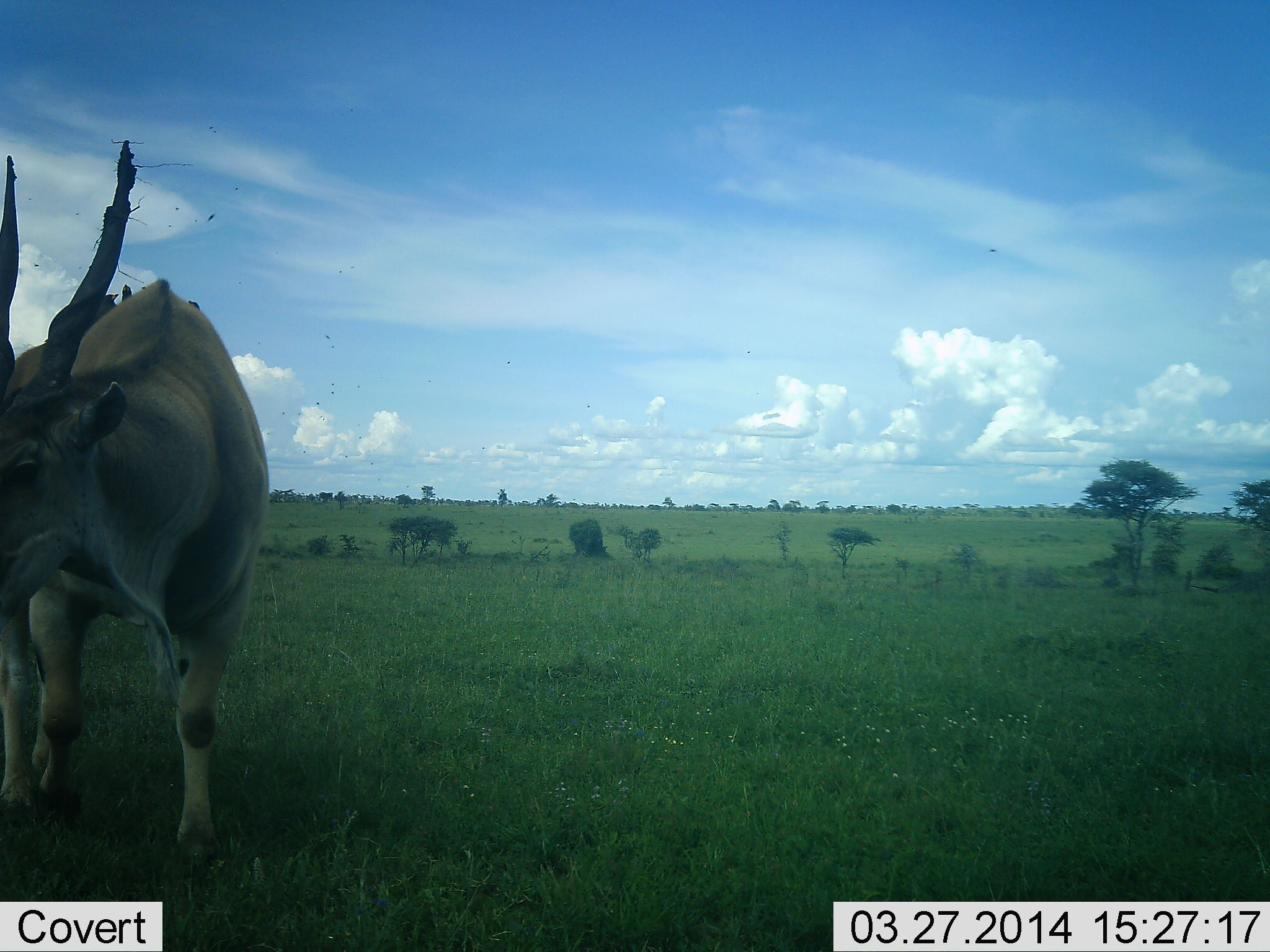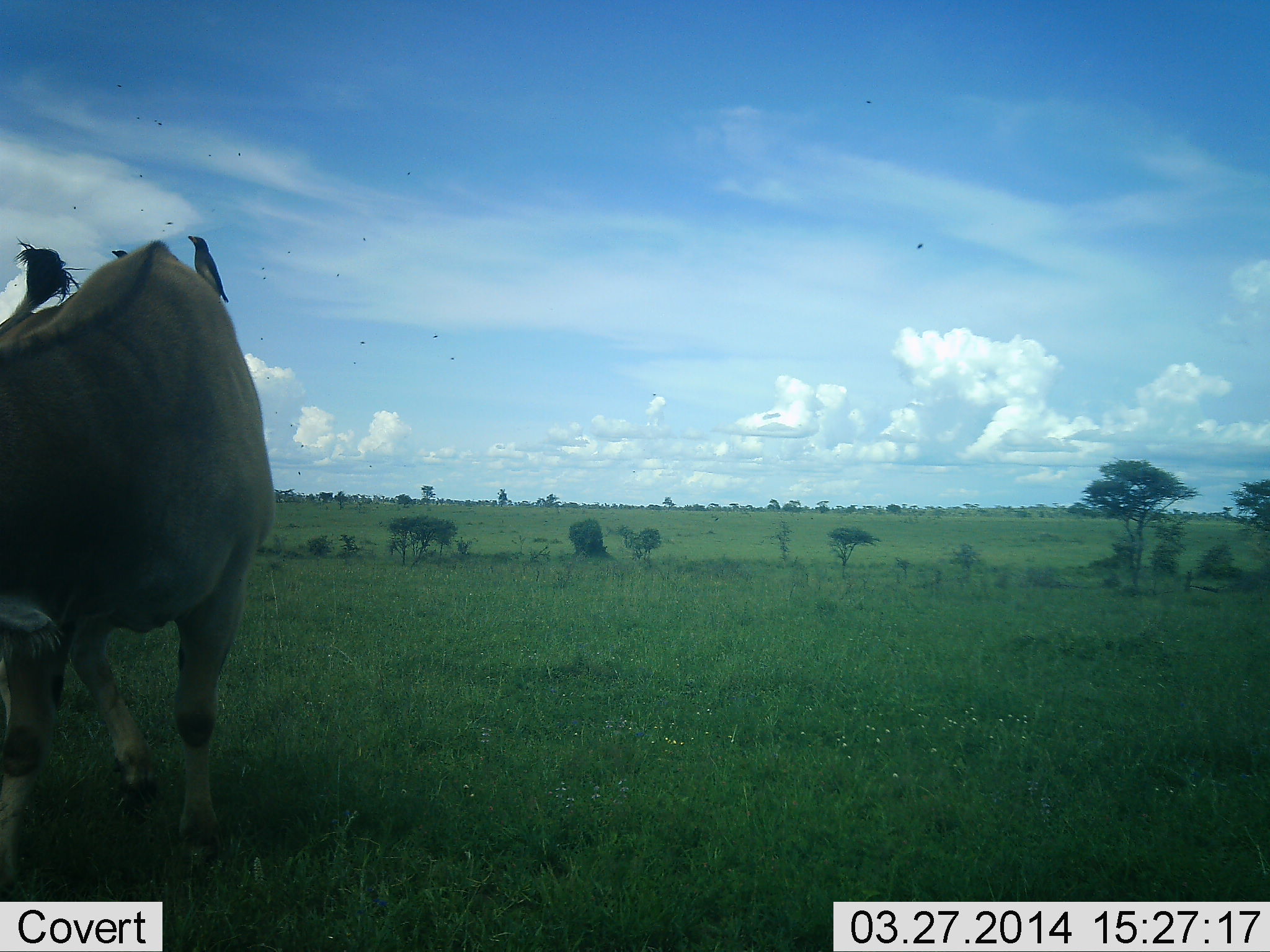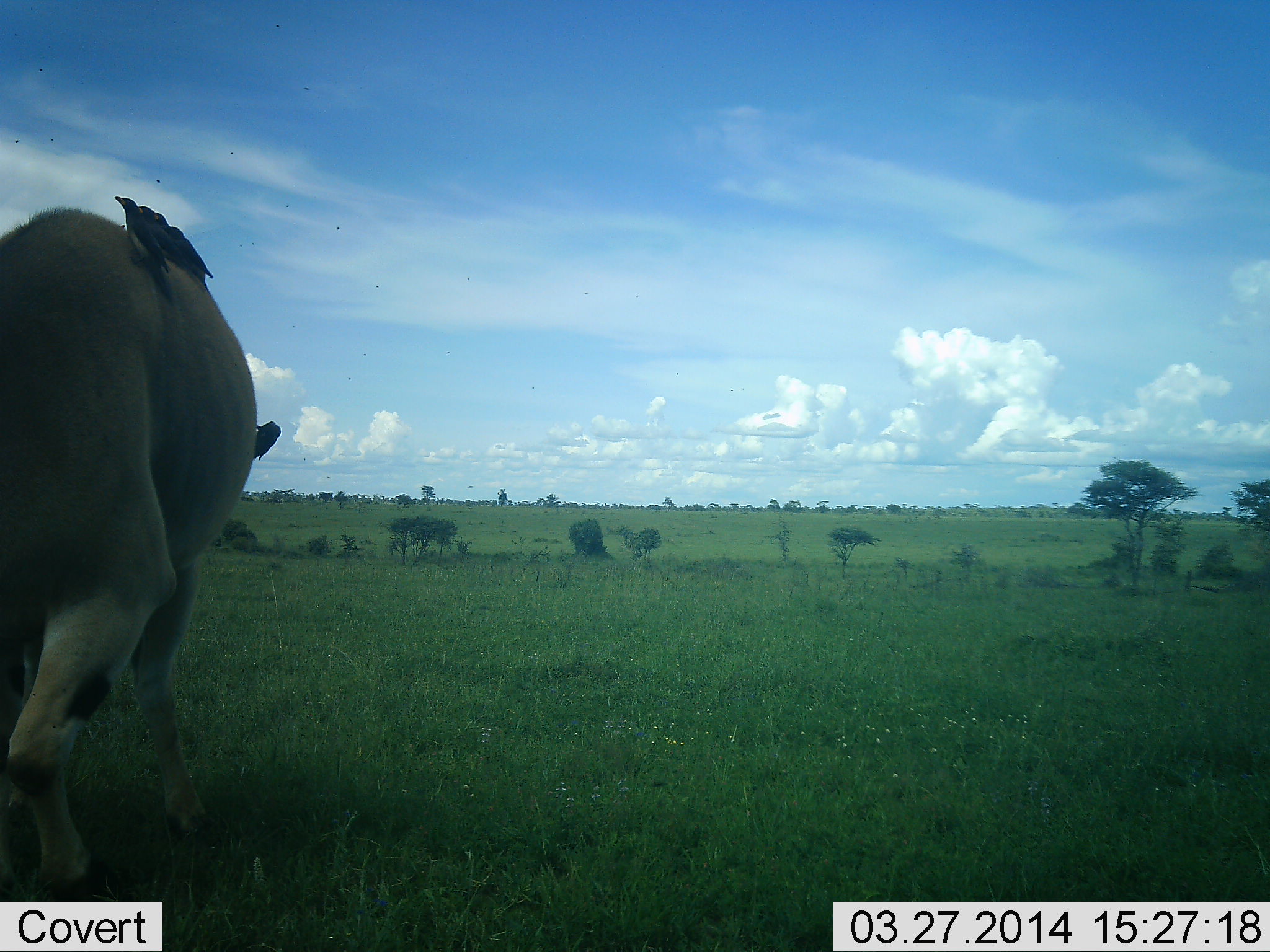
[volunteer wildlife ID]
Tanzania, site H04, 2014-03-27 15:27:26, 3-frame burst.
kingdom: Animalia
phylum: Chordata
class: Mammalia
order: Artiodactyla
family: Bovidae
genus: Tragelaphus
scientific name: Tragelaphus oryx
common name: eland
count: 1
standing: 17%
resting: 0%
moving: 72%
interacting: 0%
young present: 0%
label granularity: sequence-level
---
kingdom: Animalia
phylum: Chordata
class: Aves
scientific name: Aves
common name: bird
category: otherbird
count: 4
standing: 36%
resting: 50%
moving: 0%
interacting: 29%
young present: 0%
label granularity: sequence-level